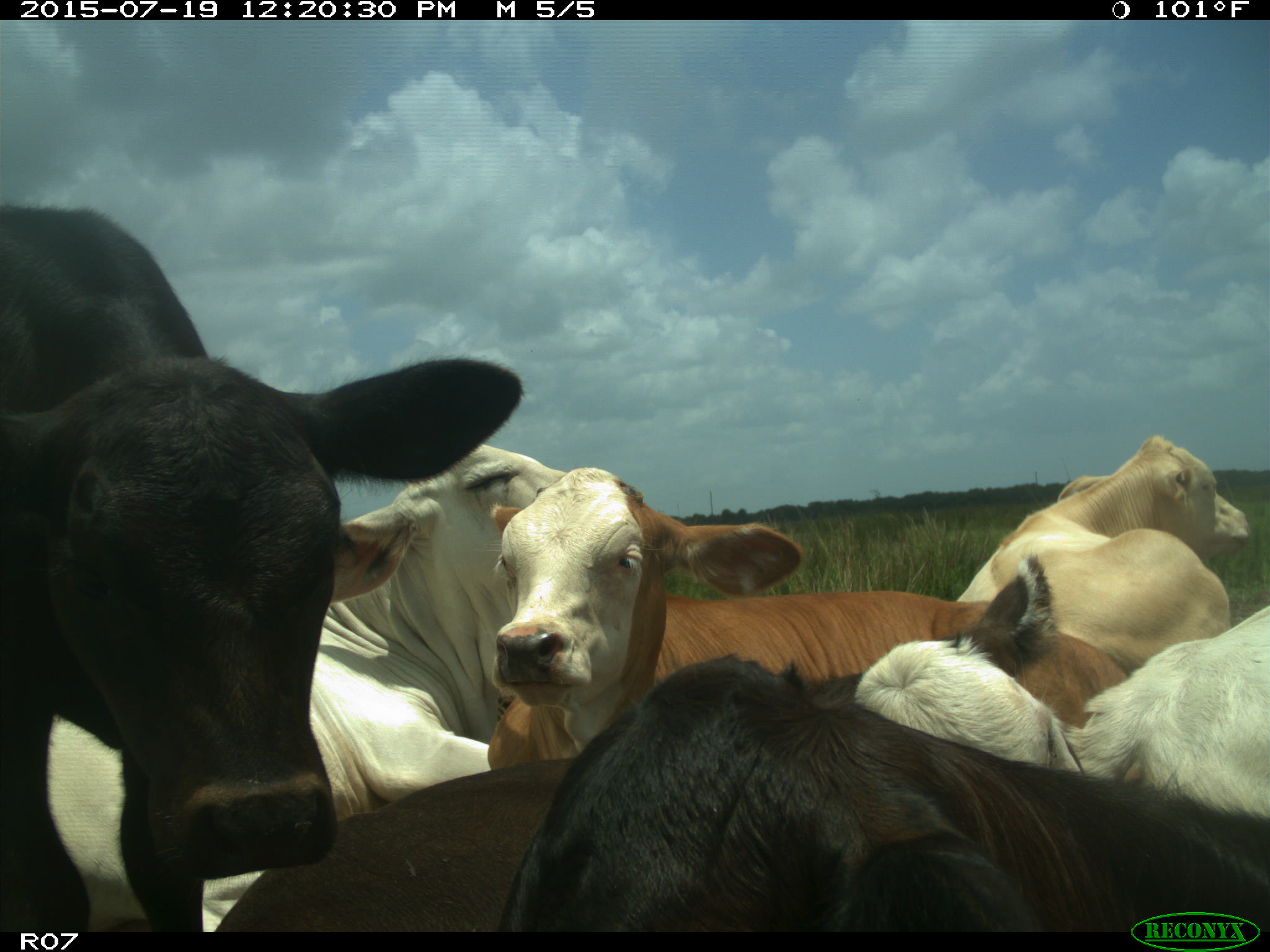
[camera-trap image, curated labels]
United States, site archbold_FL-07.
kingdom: Animalia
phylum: Chordata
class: Mammalia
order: Artiodactyla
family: Bovidae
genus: Bos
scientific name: Bos taurus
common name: domestic cow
Bos taurus (domestic cow).